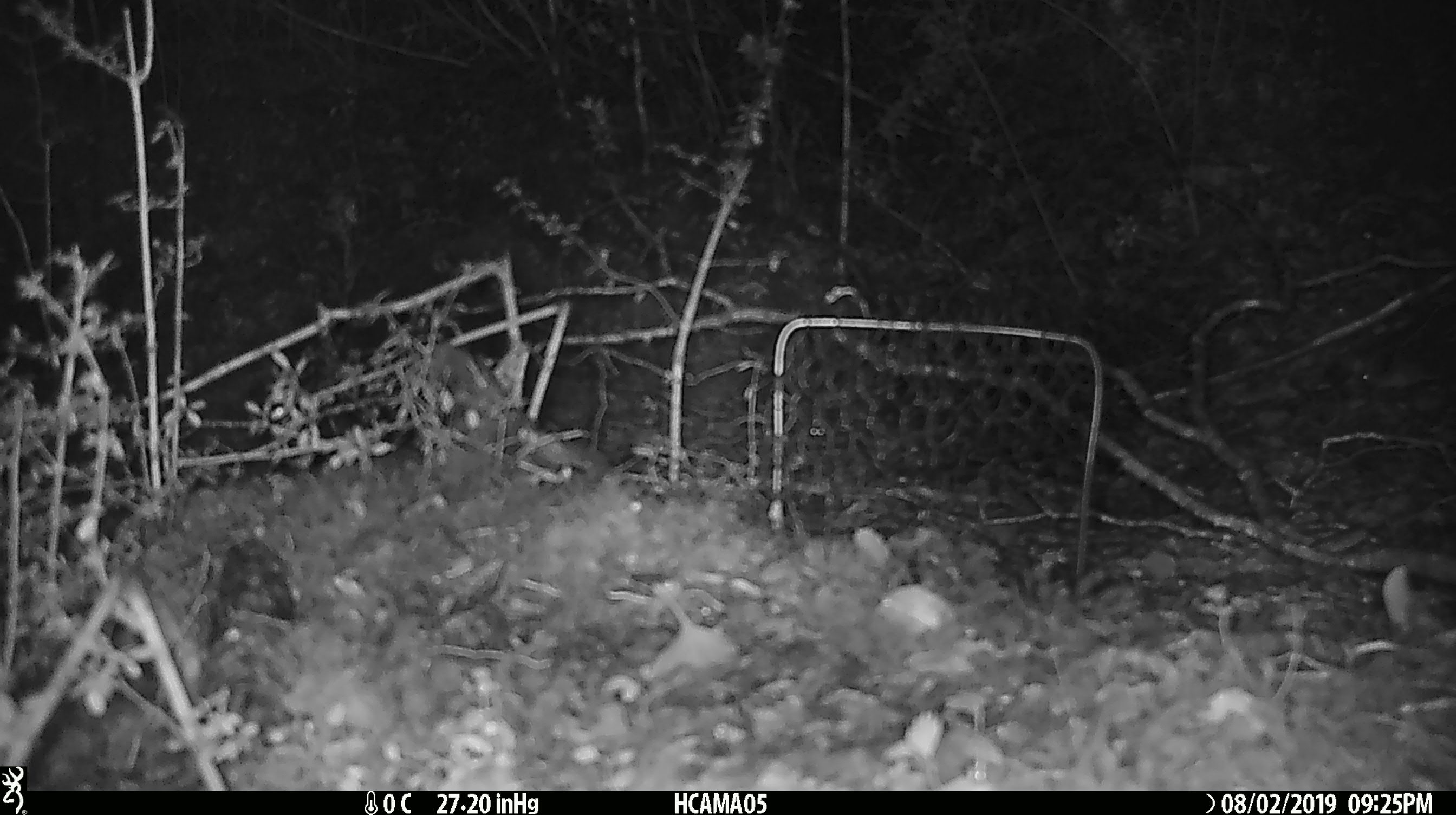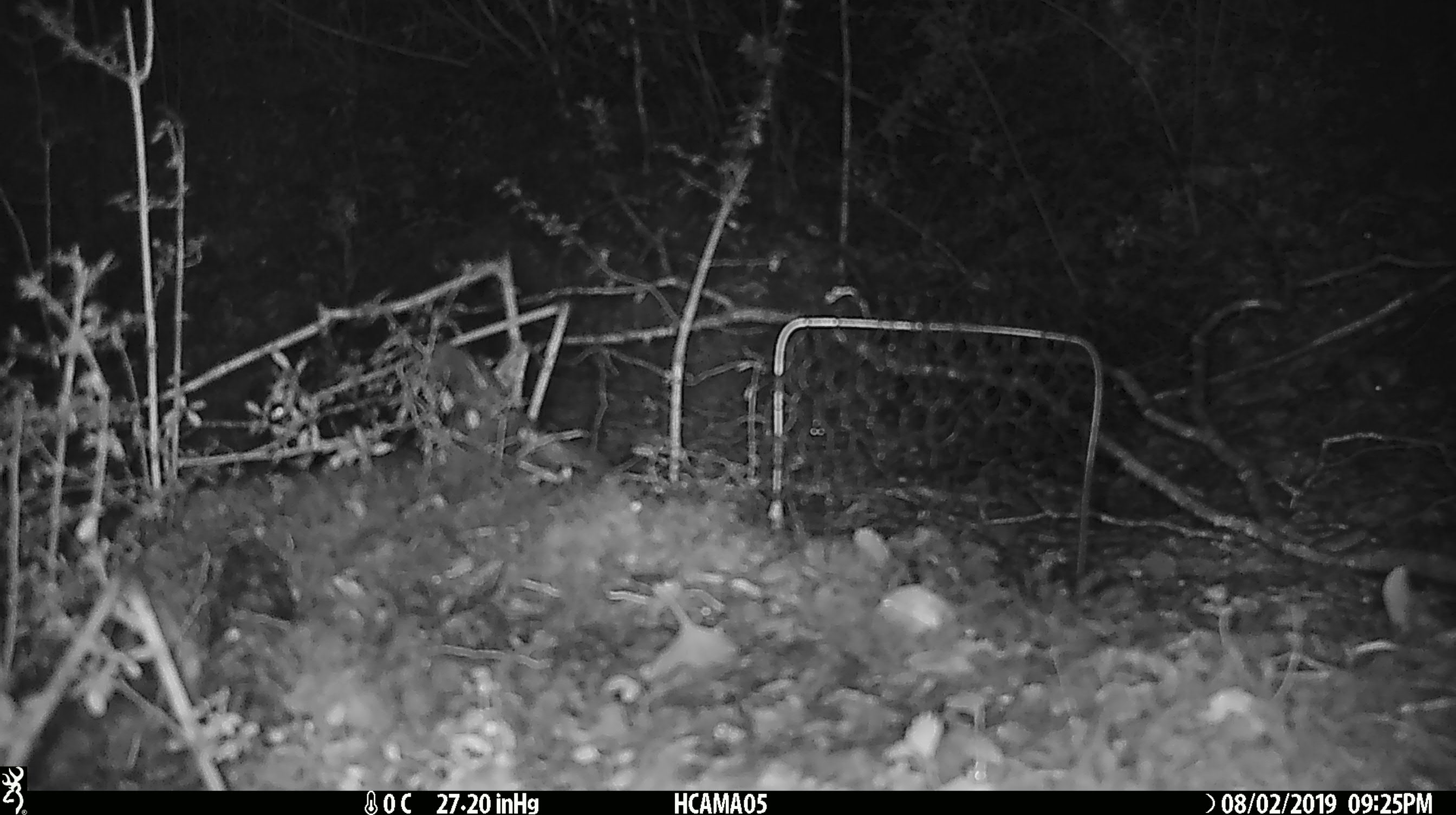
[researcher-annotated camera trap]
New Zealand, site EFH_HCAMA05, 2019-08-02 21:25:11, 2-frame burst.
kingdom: Animalia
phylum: Chordata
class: Mammalia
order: Rodentia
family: Muridae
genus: Mus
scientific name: Mus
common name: mouse